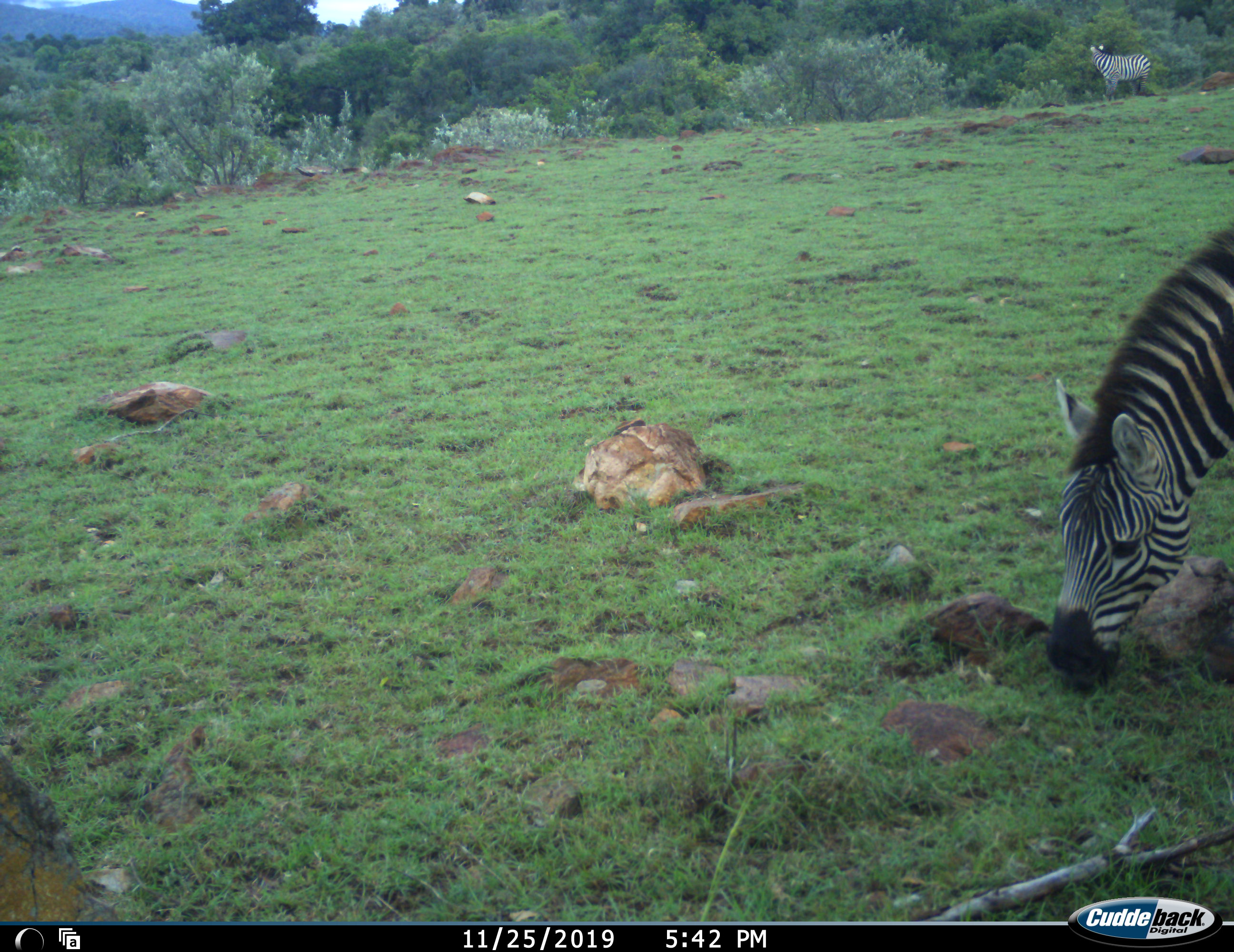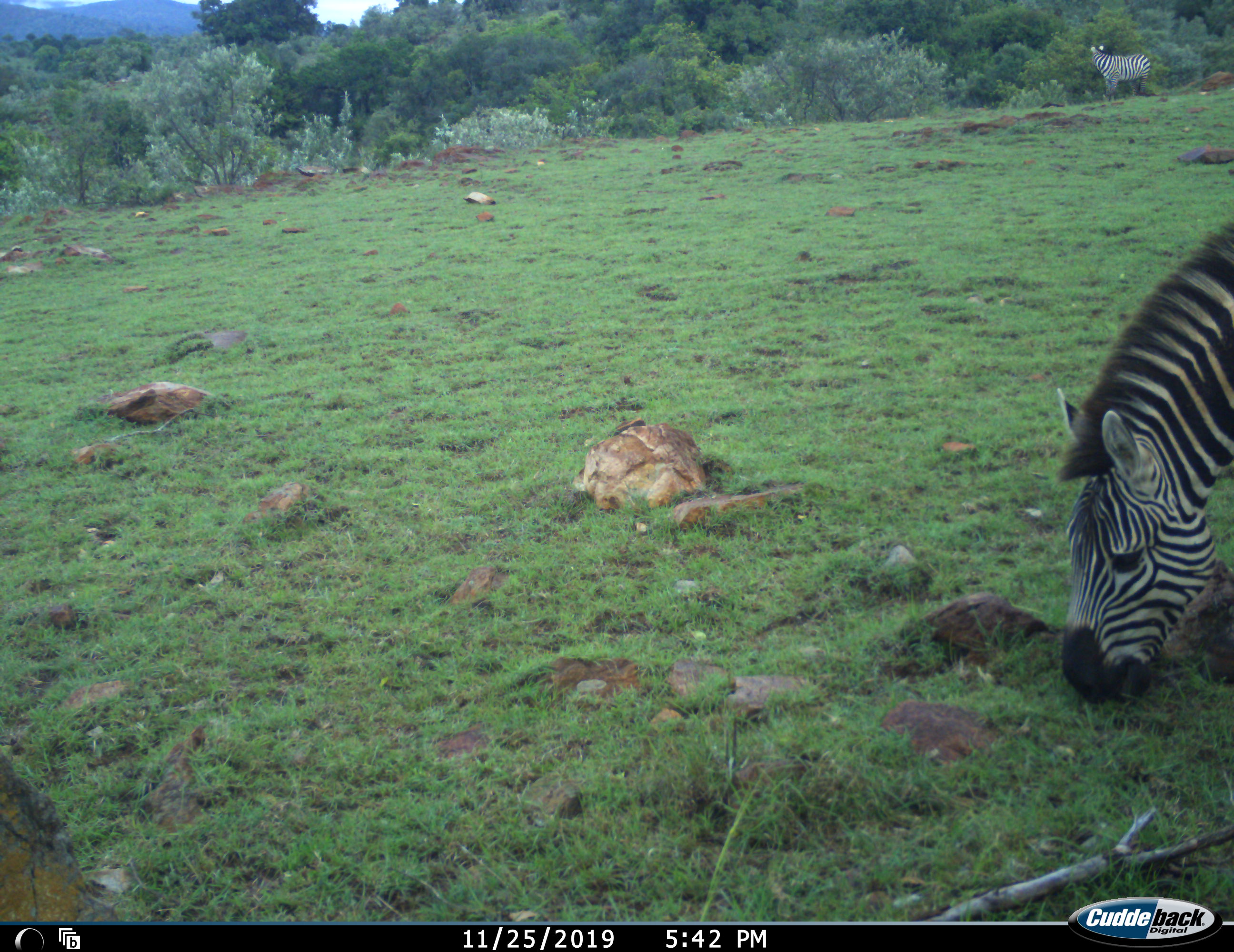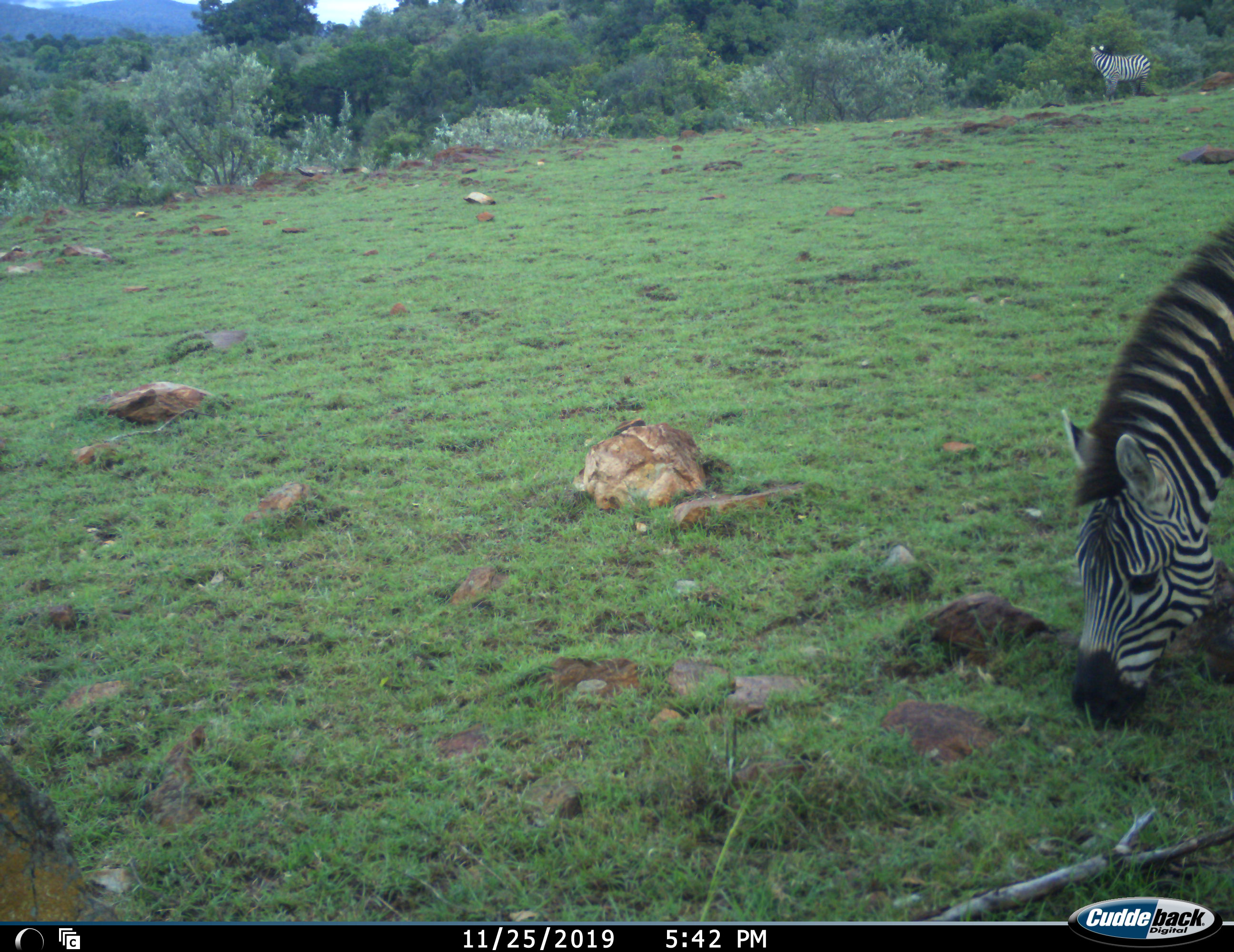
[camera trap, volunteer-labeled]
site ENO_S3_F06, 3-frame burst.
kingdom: Animalia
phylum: Chordata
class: Mammalia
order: Perissodactyla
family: Equidae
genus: Equus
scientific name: Equus quagga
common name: plains zebra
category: zebraplains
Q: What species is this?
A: Zebraplains (plains zebra) (Equus quagga).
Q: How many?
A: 1.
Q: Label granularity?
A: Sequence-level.